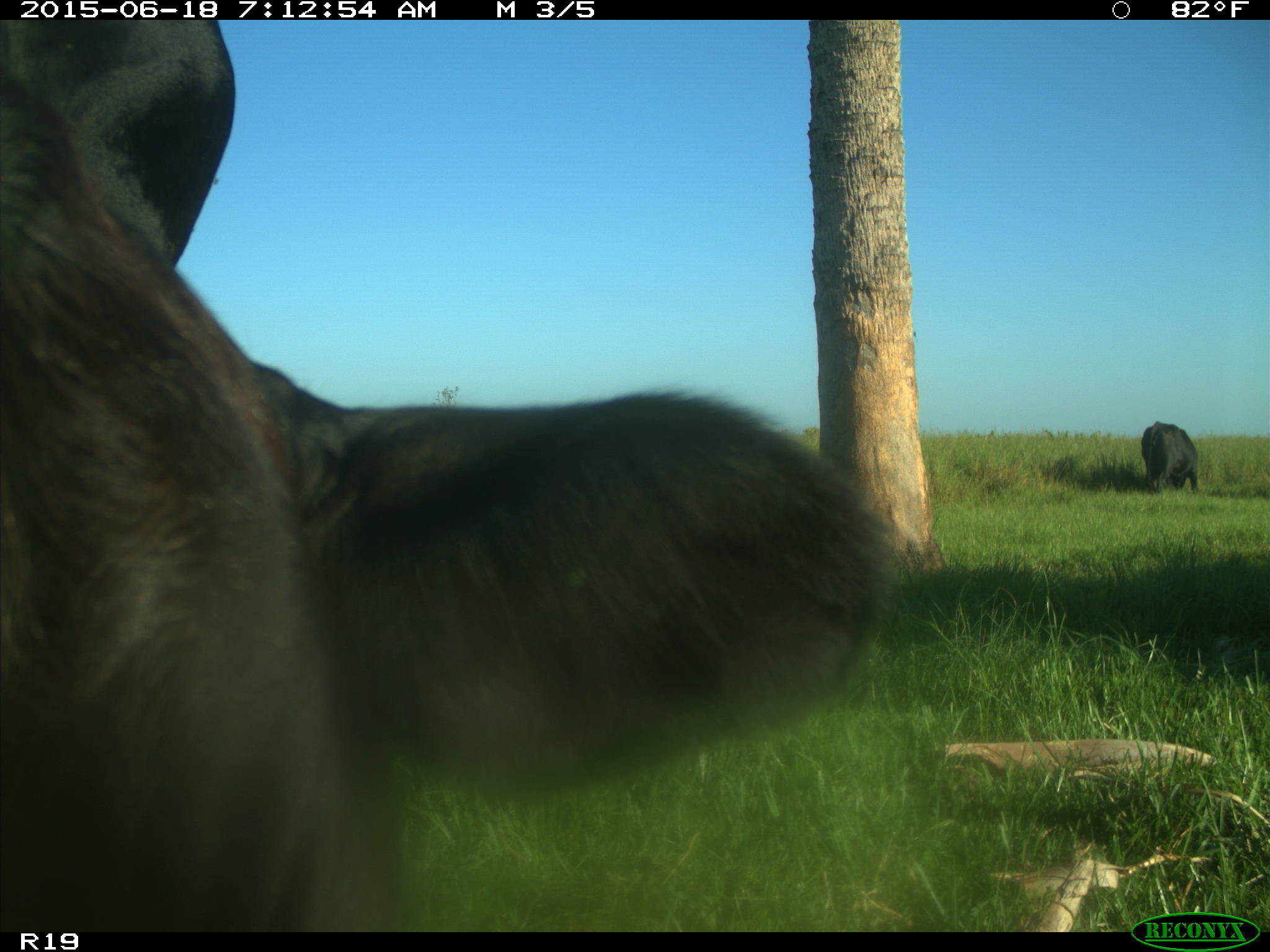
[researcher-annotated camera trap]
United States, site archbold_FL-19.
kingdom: Animalia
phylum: Chordata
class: Mammalia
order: Artiodactyla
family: Bovidae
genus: Bos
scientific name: Bos taurus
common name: domestic cow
Bos taurus (domestic cow).